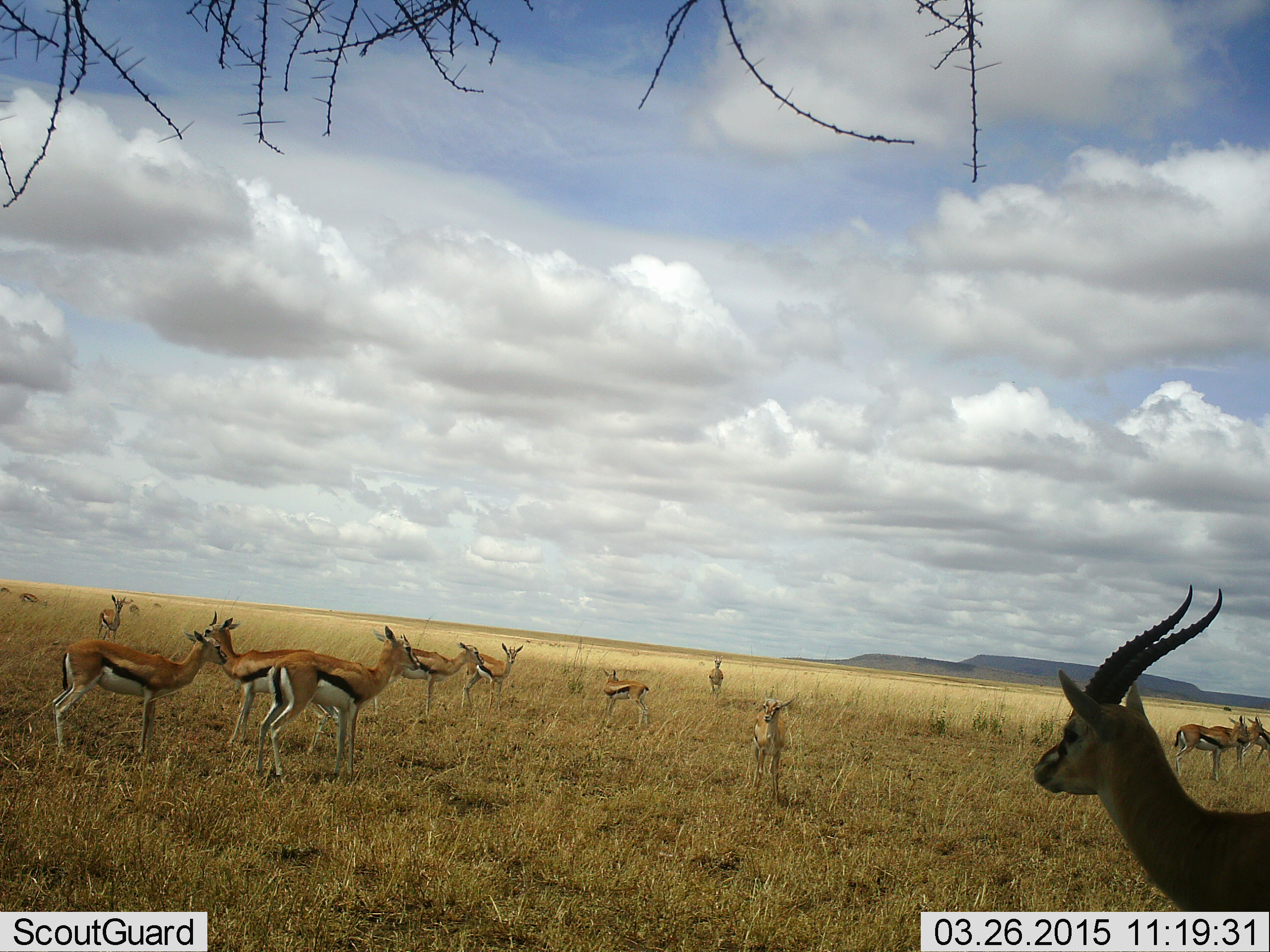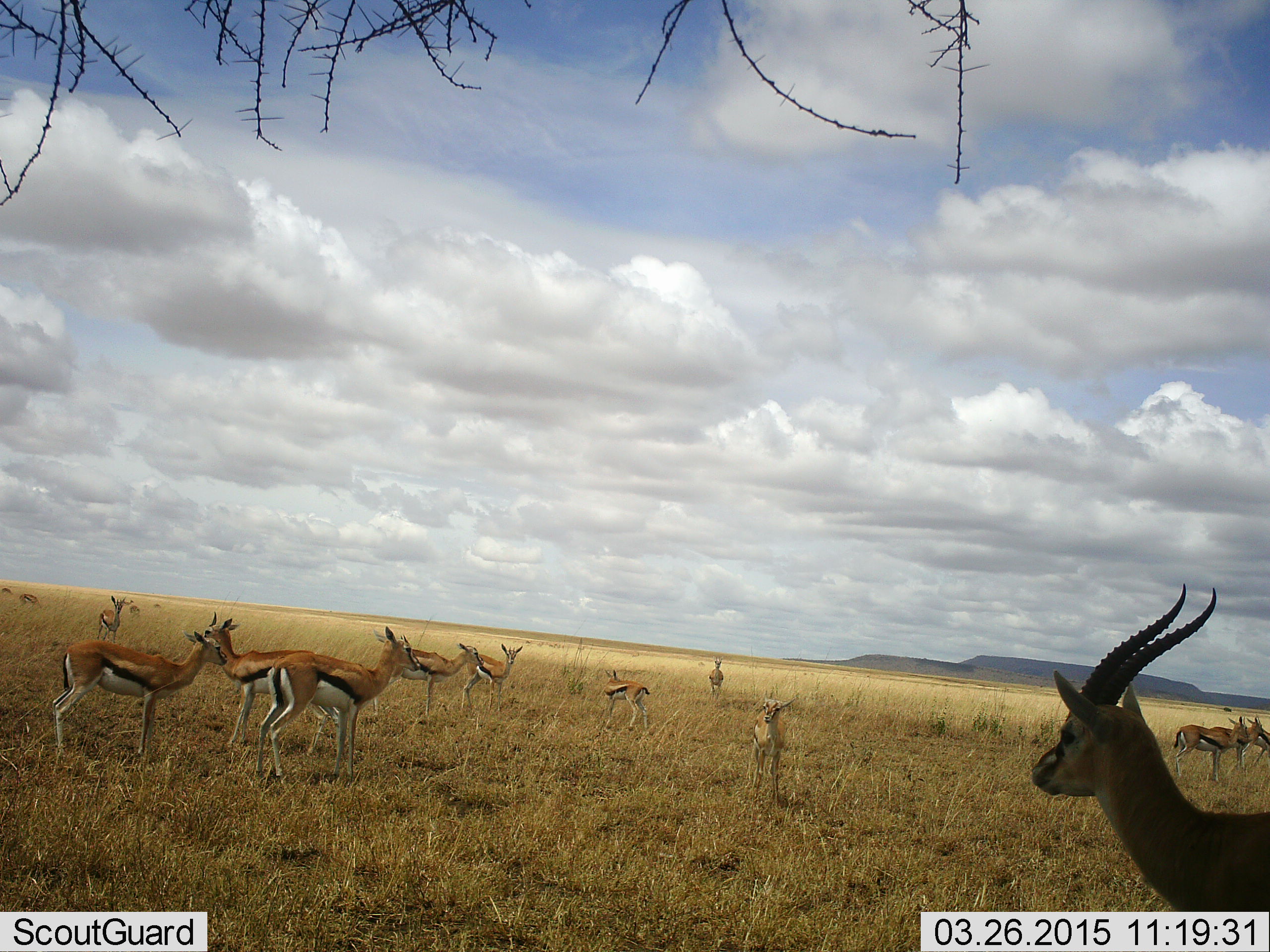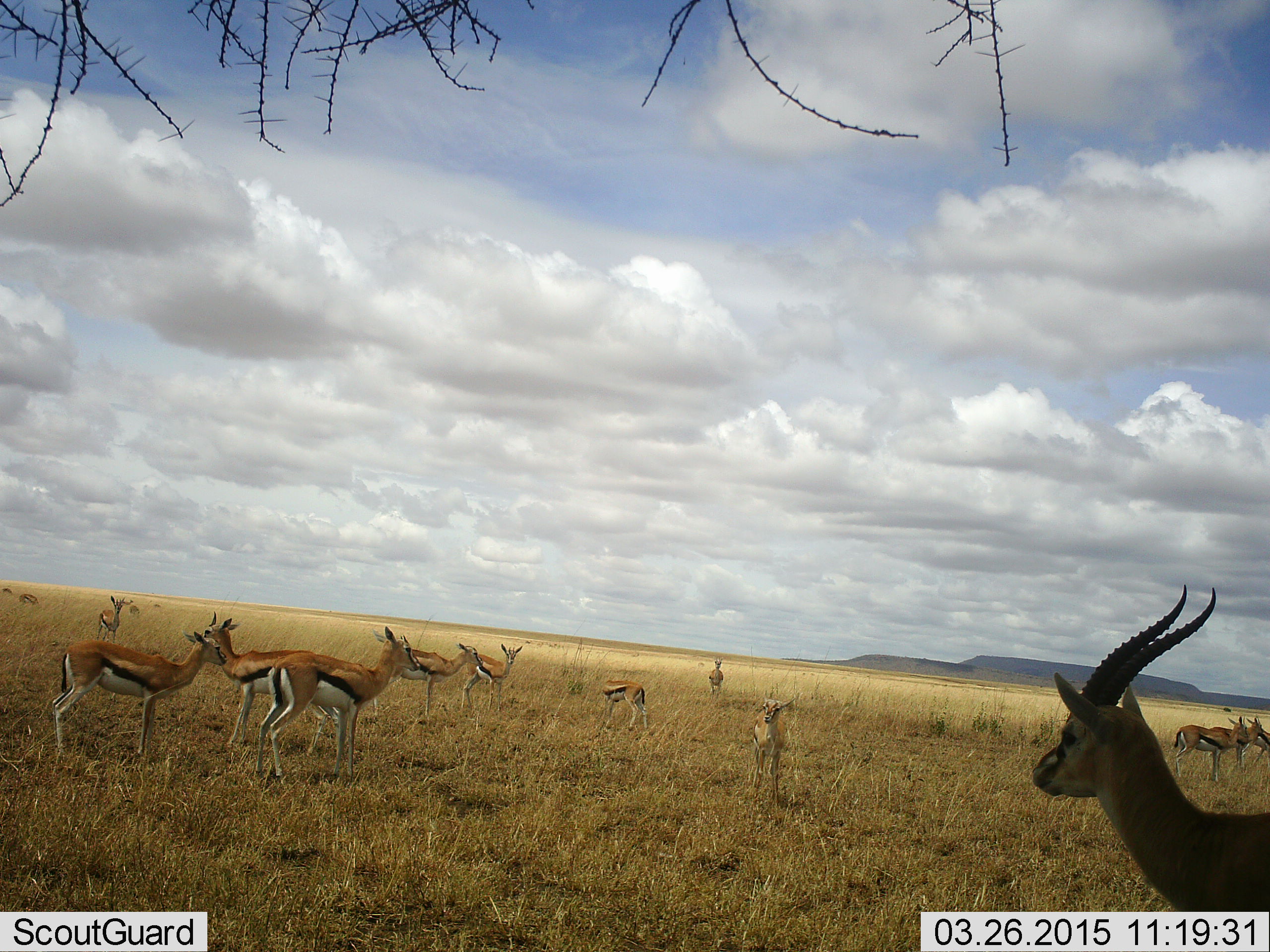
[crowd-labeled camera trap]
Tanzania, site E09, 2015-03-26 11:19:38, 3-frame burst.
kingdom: Animalia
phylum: Chordata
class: Mammalia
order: Artiodactyla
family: Bovidae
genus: Eudorcas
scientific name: Eudorcas thomsonii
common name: thomson's gazelle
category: gazellethomsons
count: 11-50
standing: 100%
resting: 0%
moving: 0%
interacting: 10%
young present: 40%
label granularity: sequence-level